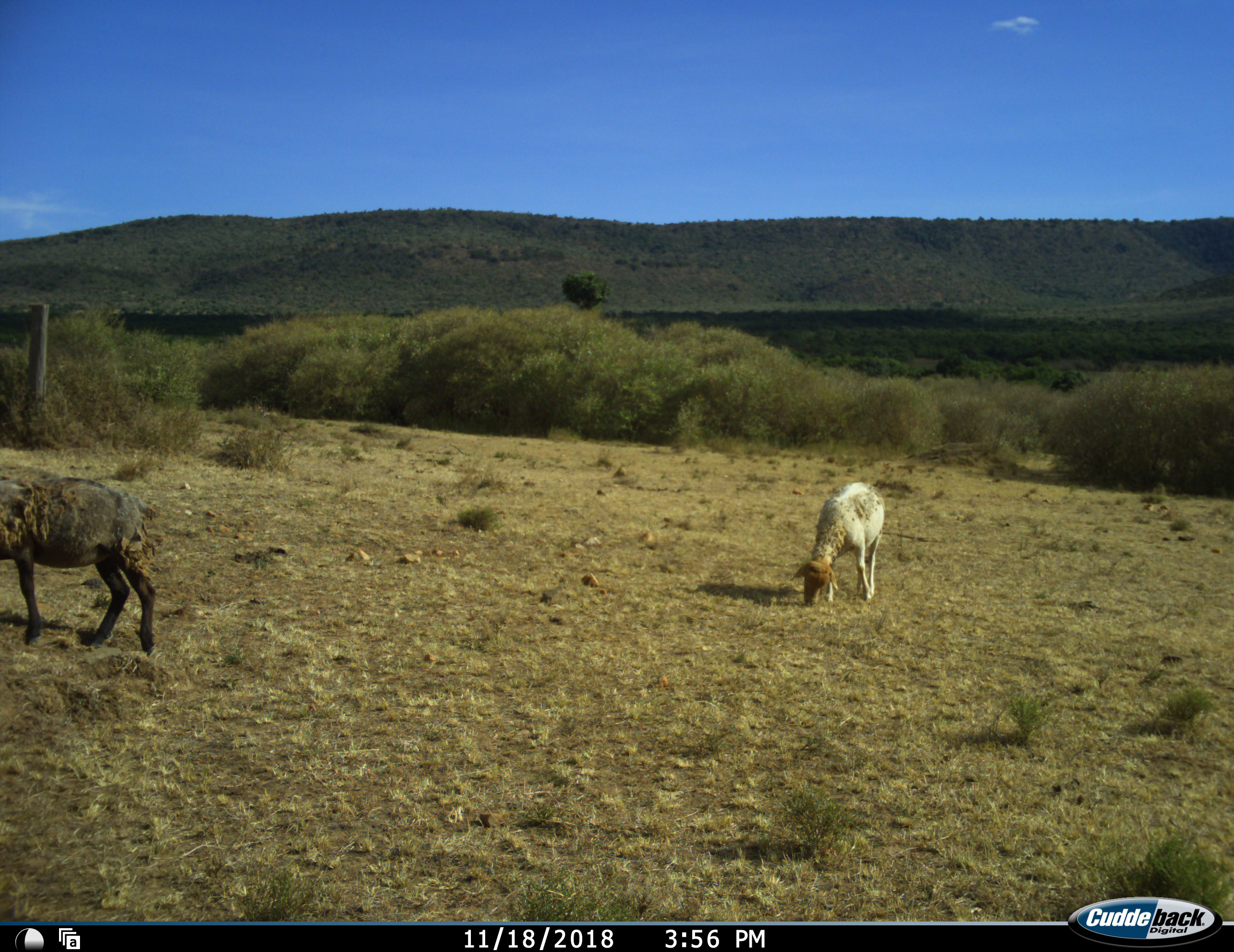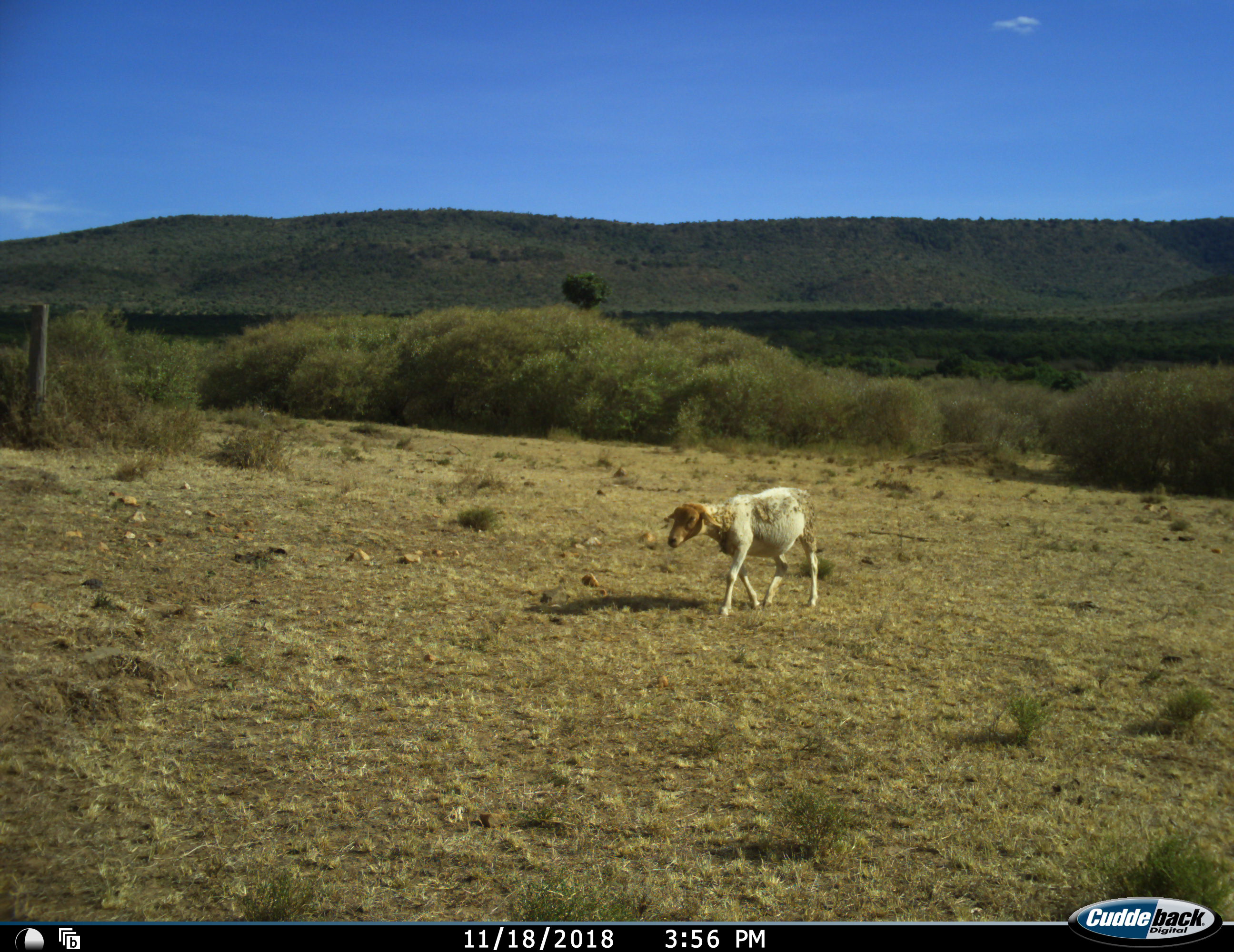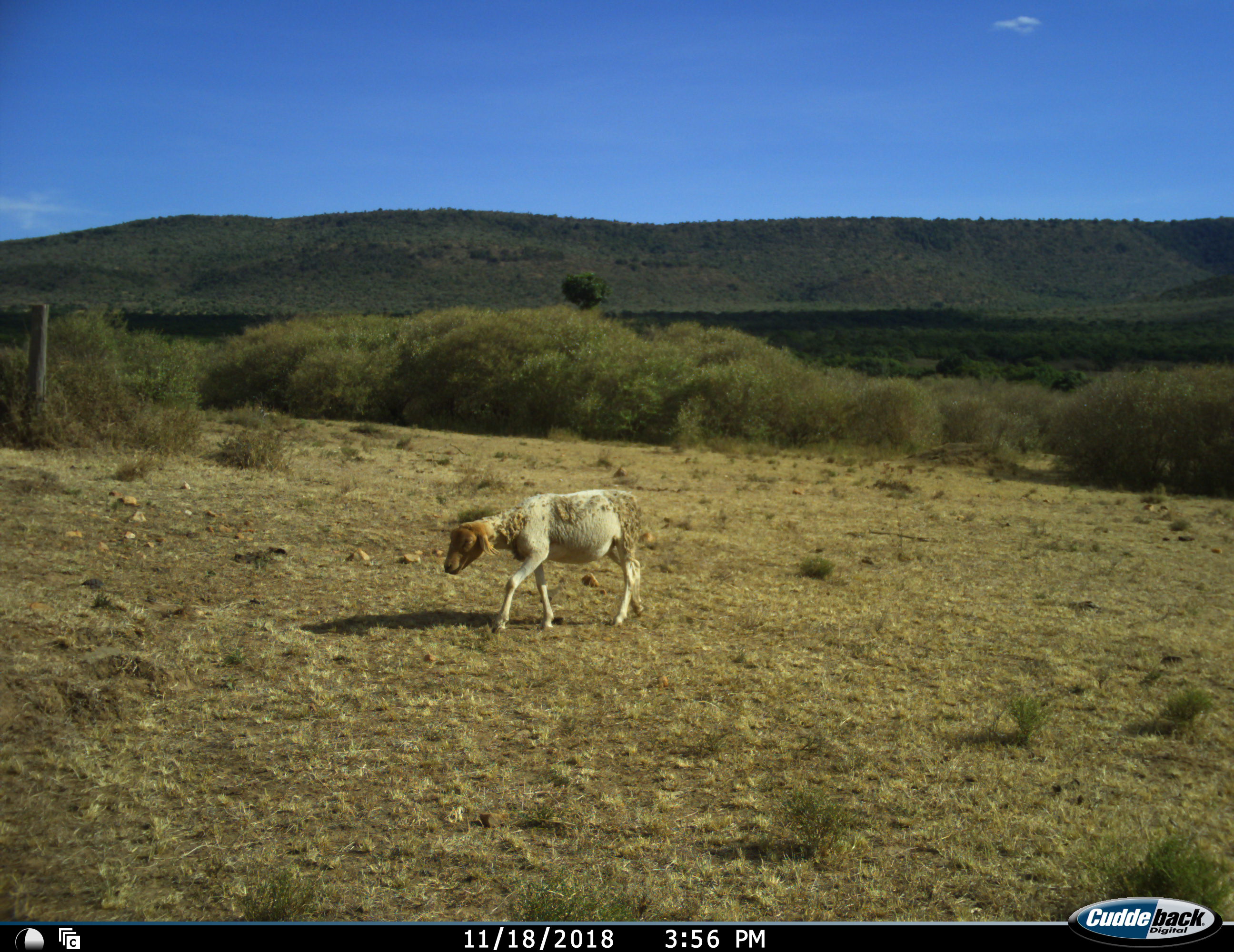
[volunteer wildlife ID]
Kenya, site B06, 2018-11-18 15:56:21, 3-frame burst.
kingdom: Animalia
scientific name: Animalia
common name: animal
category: domesticanimal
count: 2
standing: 30%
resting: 0%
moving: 90%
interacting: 0%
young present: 0%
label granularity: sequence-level